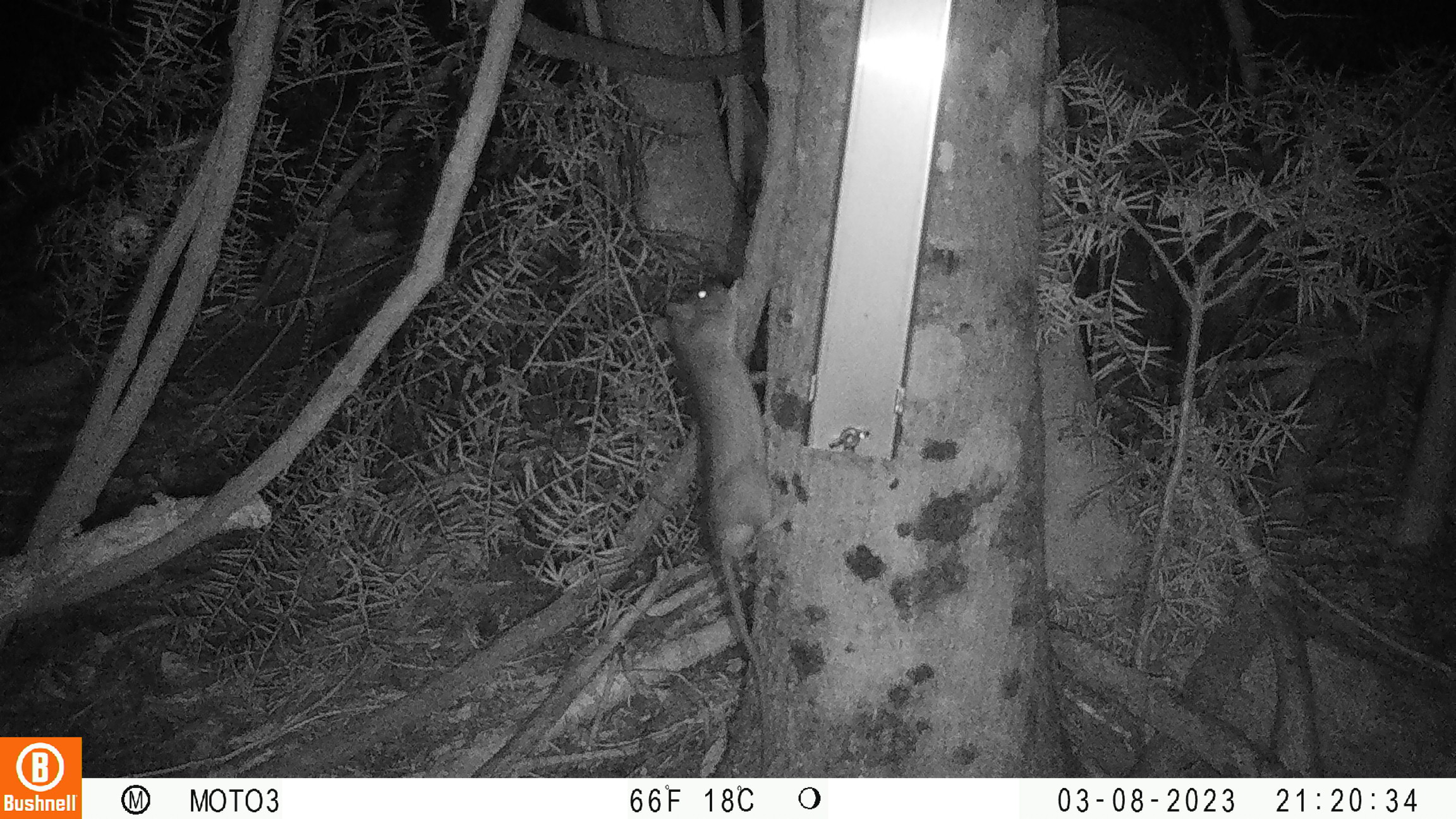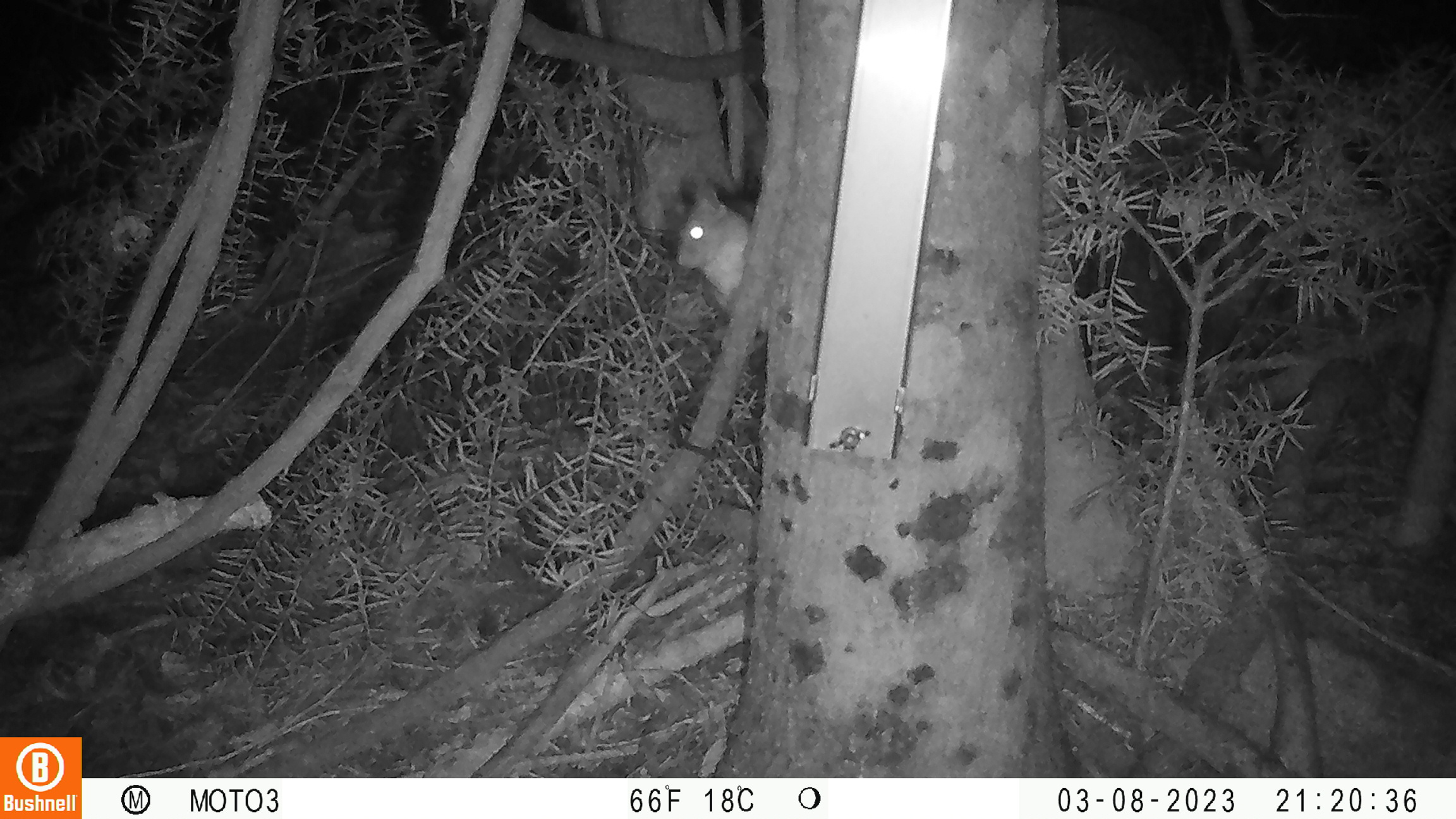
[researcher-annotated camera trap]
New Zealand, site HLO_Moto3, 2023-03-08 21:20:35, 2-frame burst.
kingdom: Animalia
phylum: Chordata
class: Mammalia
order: Rodentia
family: Muridae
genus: Rattus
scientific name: Rattus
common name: rat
Rat (Rattus).